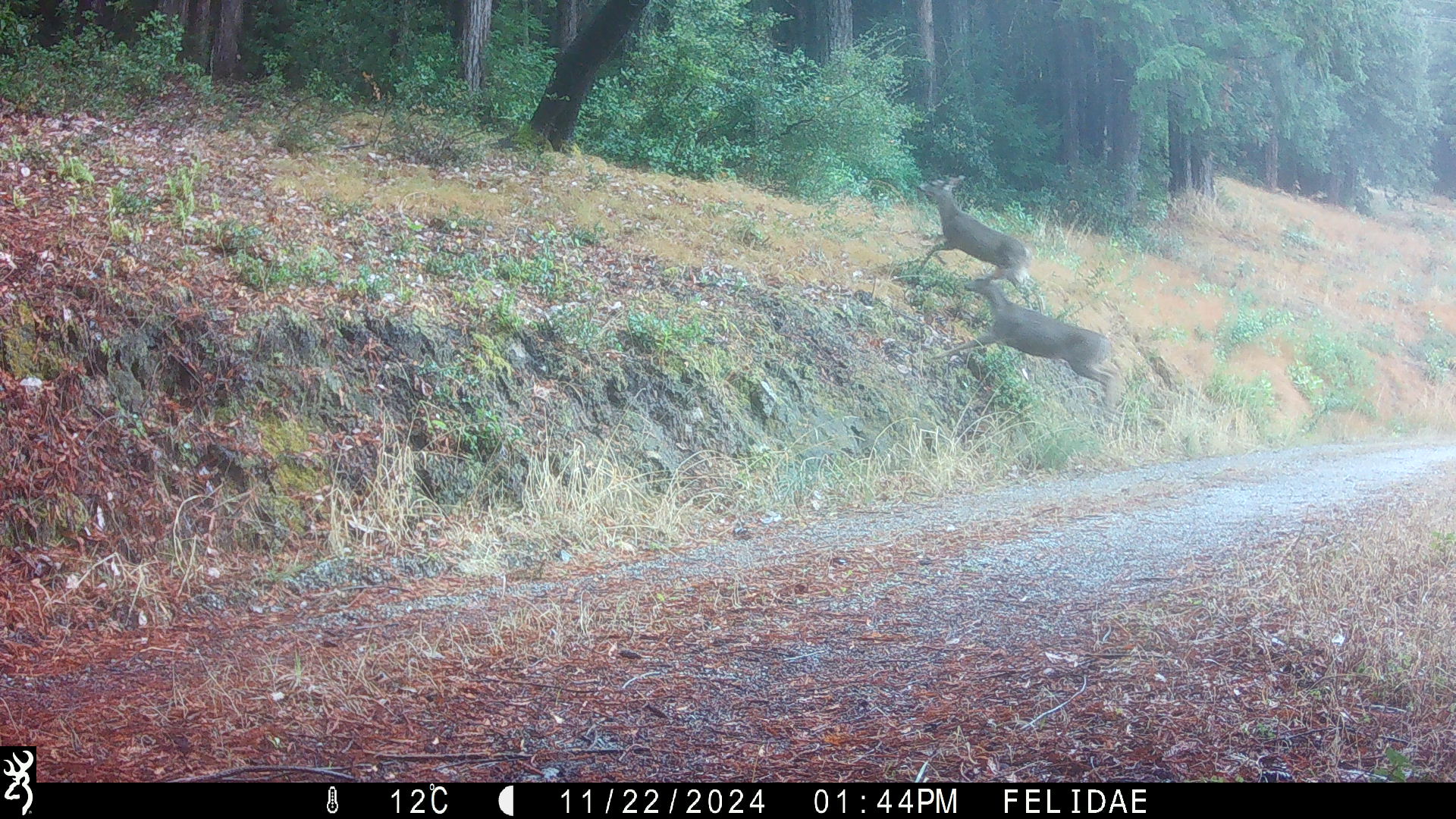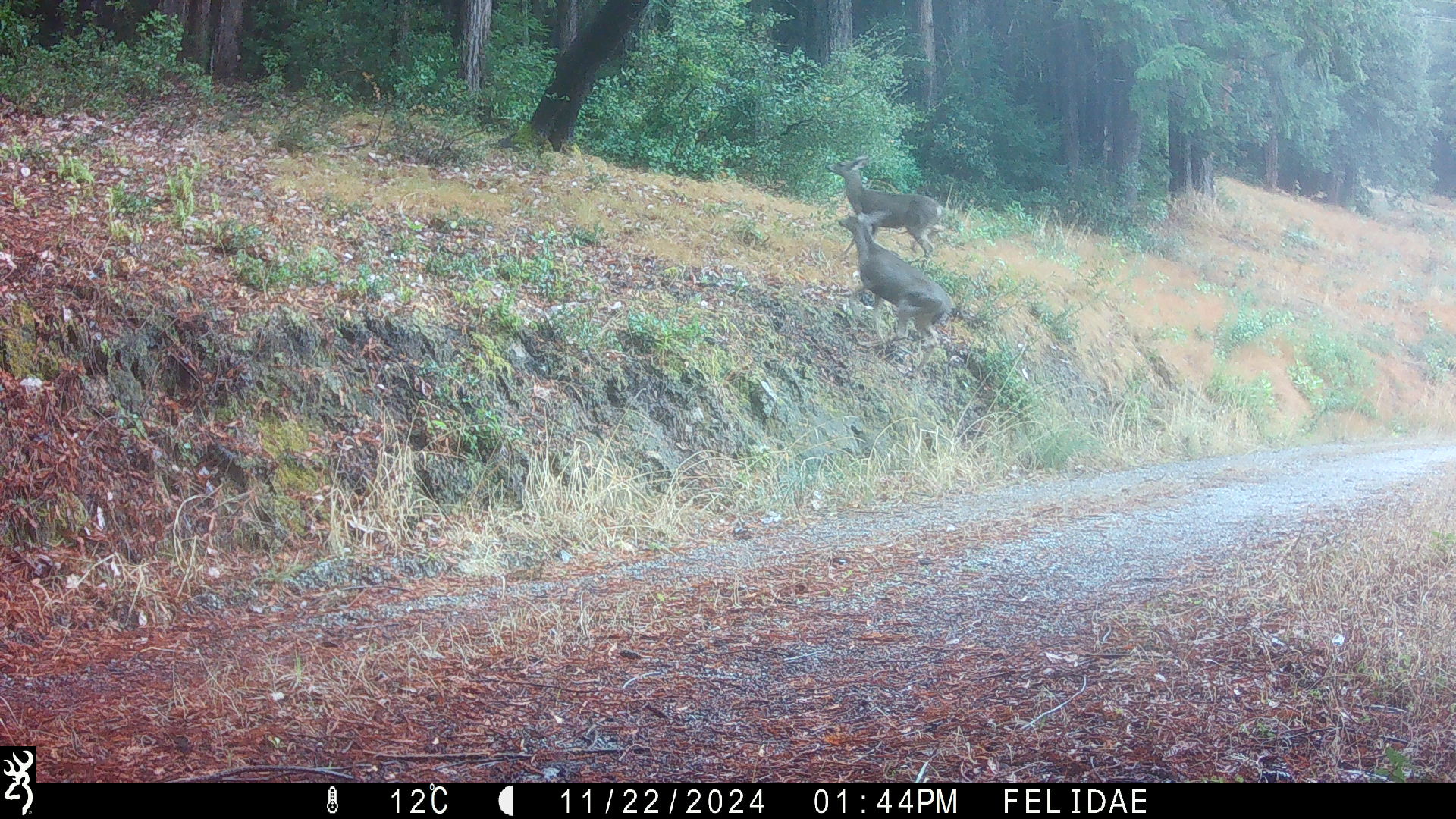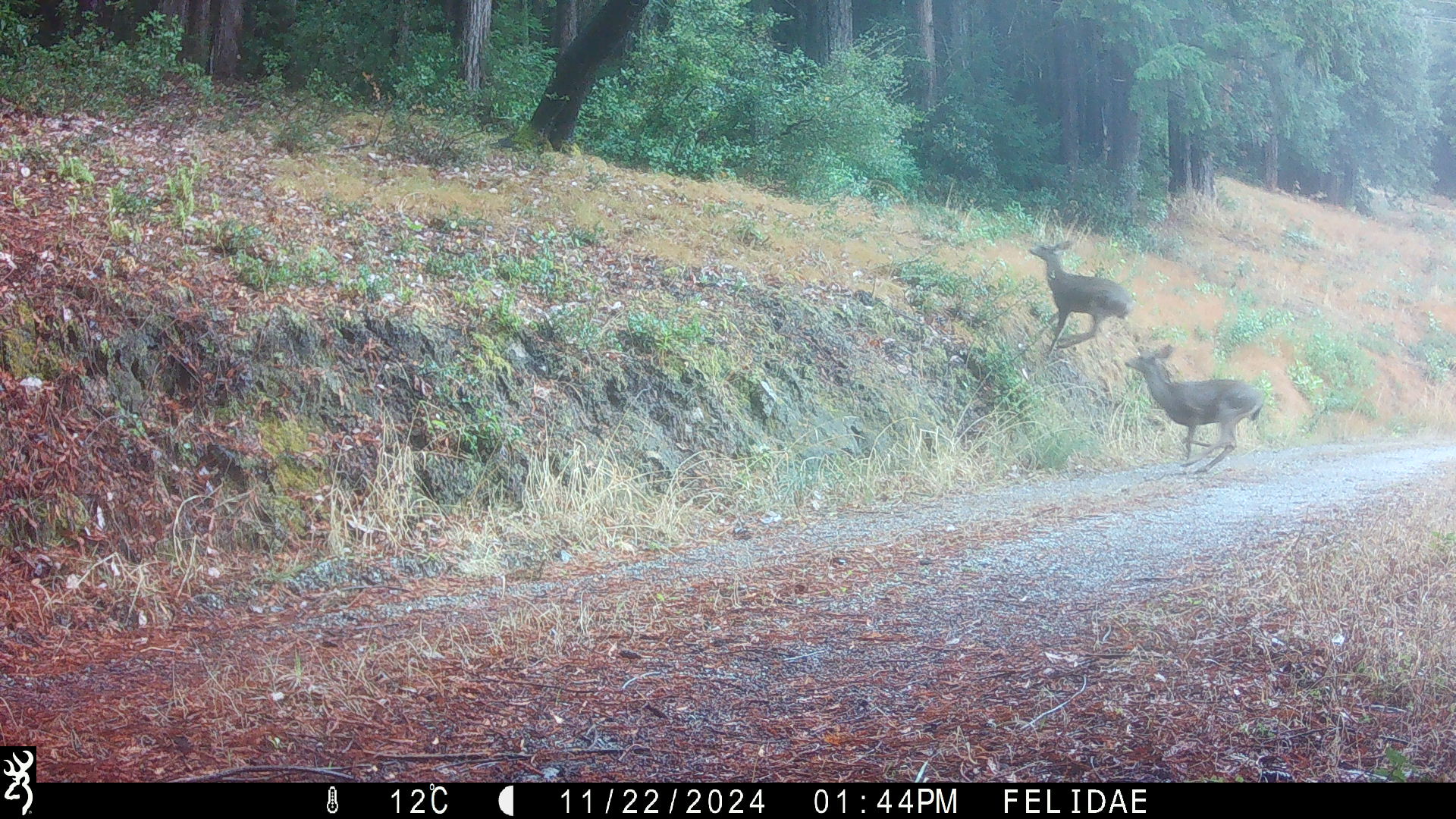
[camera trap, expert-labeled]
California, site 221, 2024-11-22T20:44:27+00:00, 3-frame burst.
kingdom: Animalia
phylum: Chordata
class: Mammalia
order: Artiodactyla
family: Cervidae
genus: Odocoileus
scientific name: Odocoileus hemionus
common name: mule deer